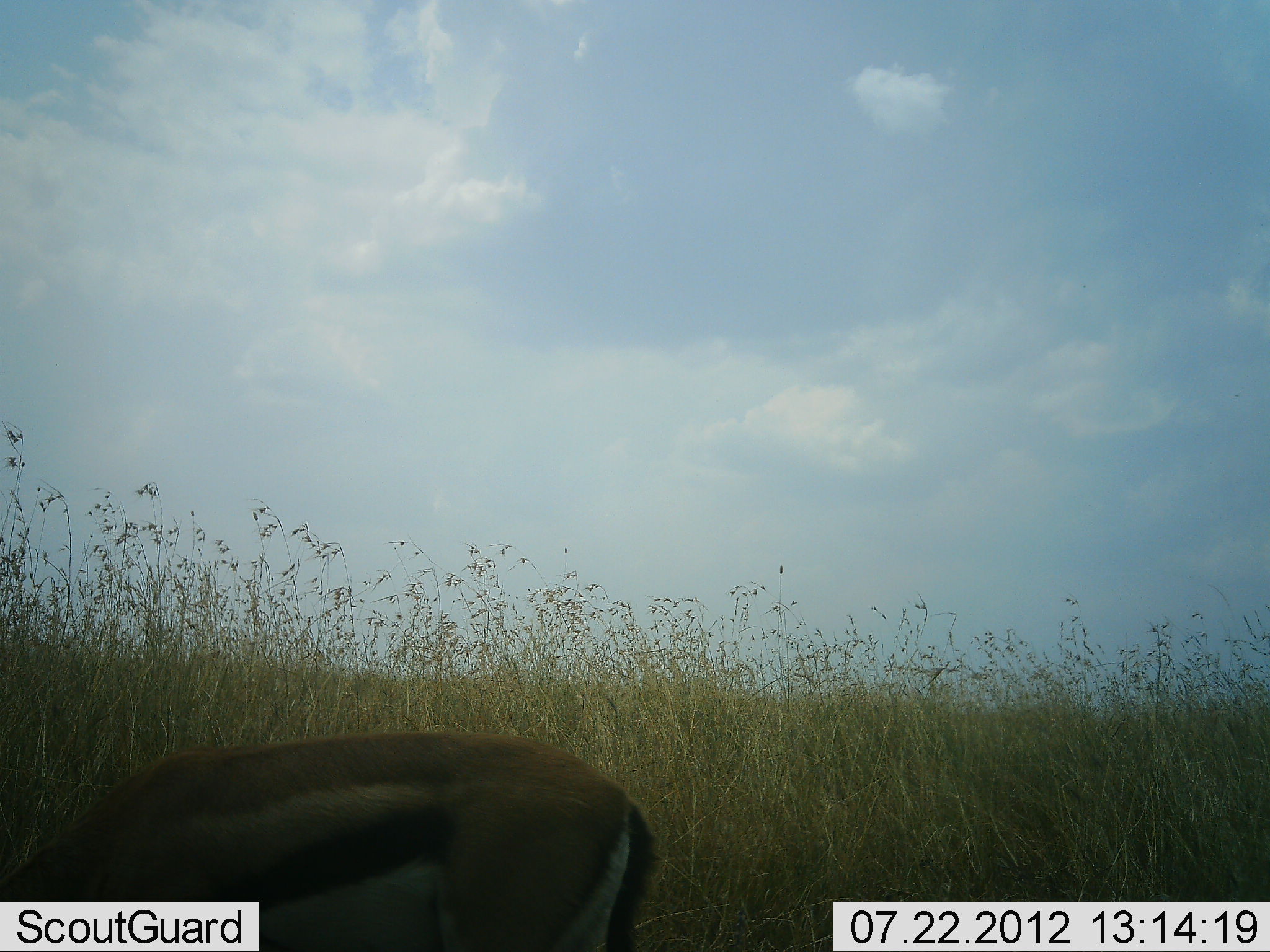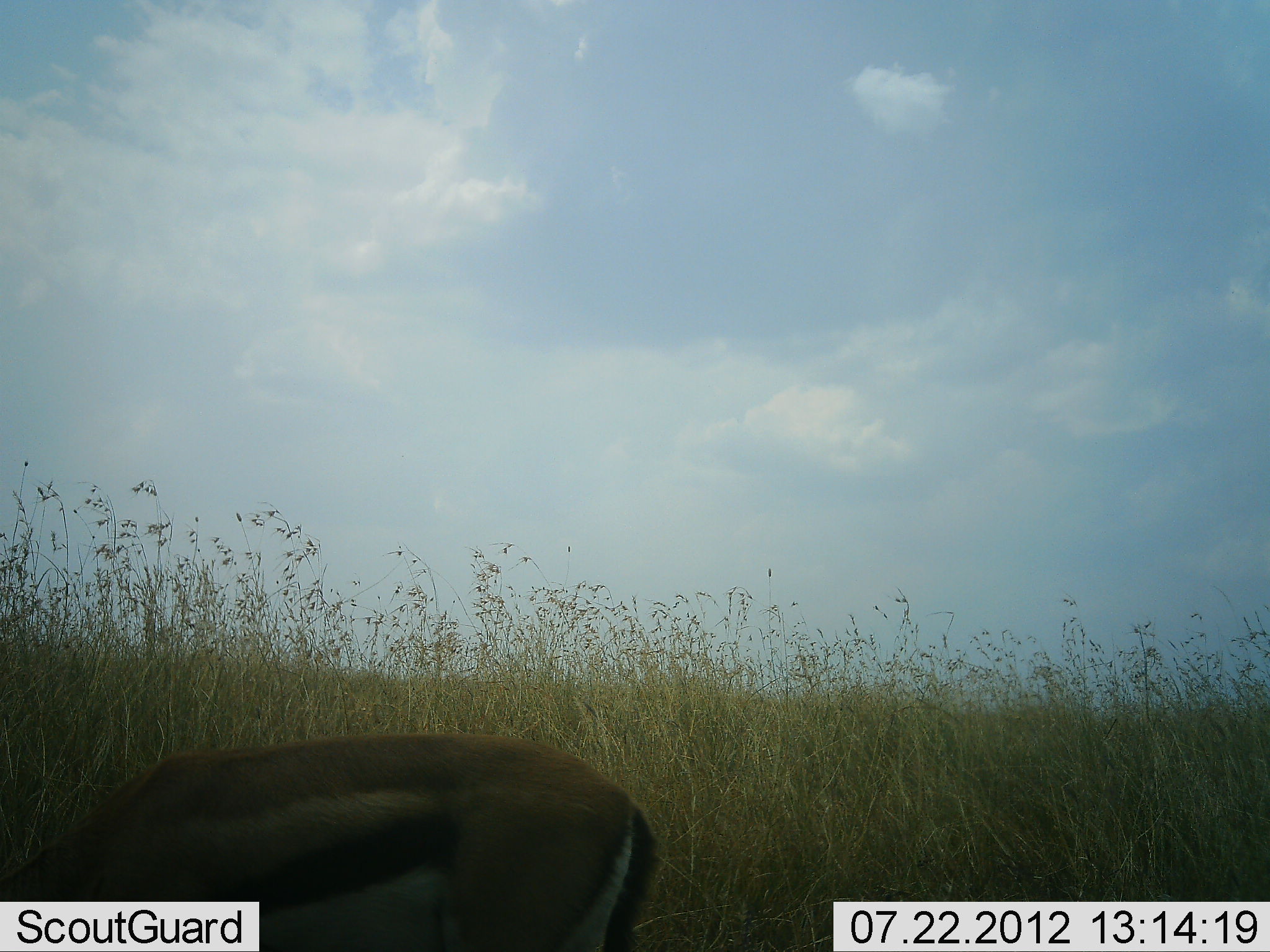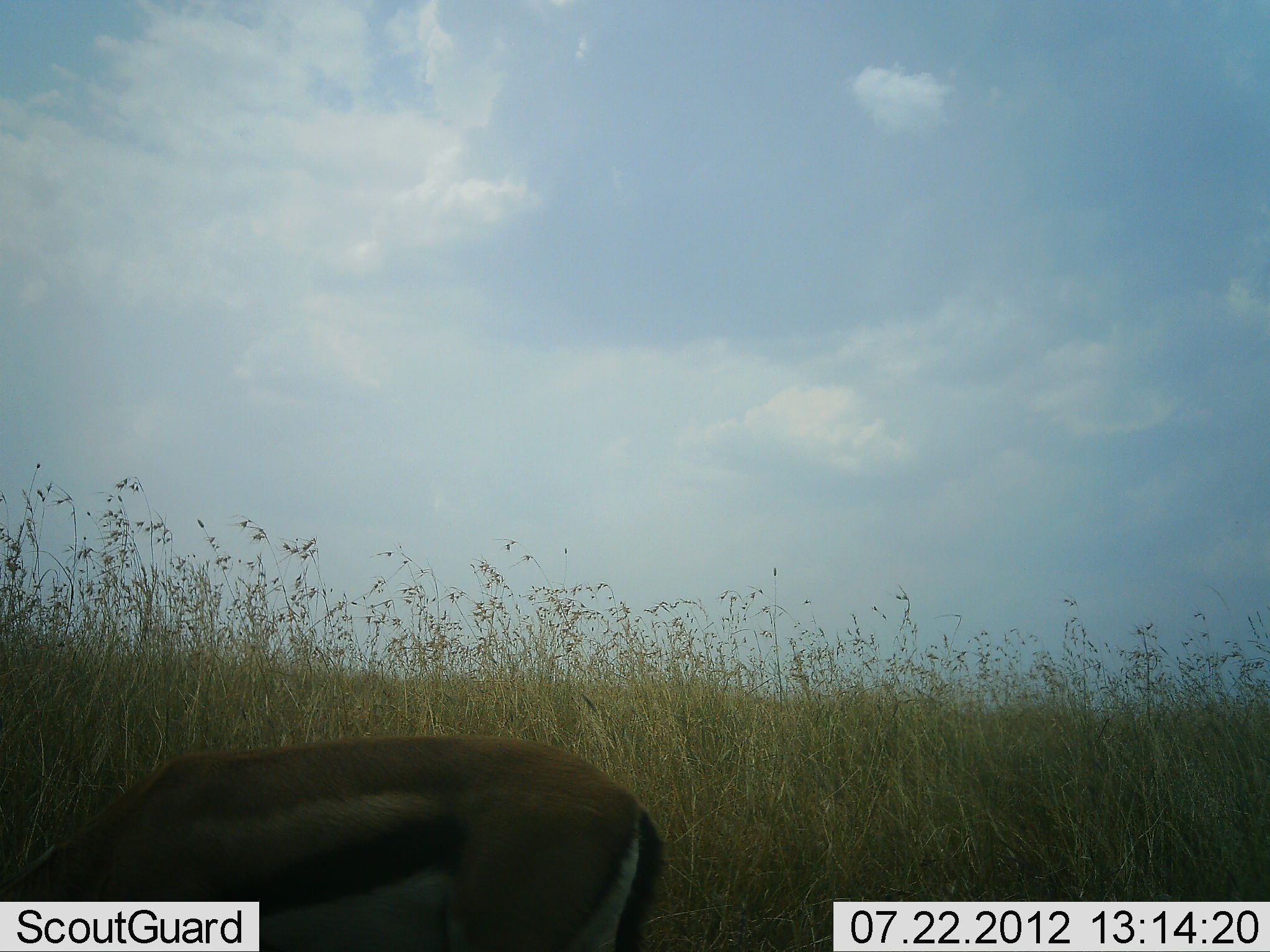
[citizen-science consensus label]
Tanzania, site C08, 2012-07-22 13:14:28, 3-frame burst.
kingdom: Animalia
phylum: Chordata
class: Mammalia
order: Artiodactyla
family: Bovidae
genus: Eudorcas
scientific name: Eudorcas thomsonii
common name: thomson's gazelle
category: gazellethomsons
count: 1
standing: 10%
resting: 10%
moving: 0%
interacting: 0%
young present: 0%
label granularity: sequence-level